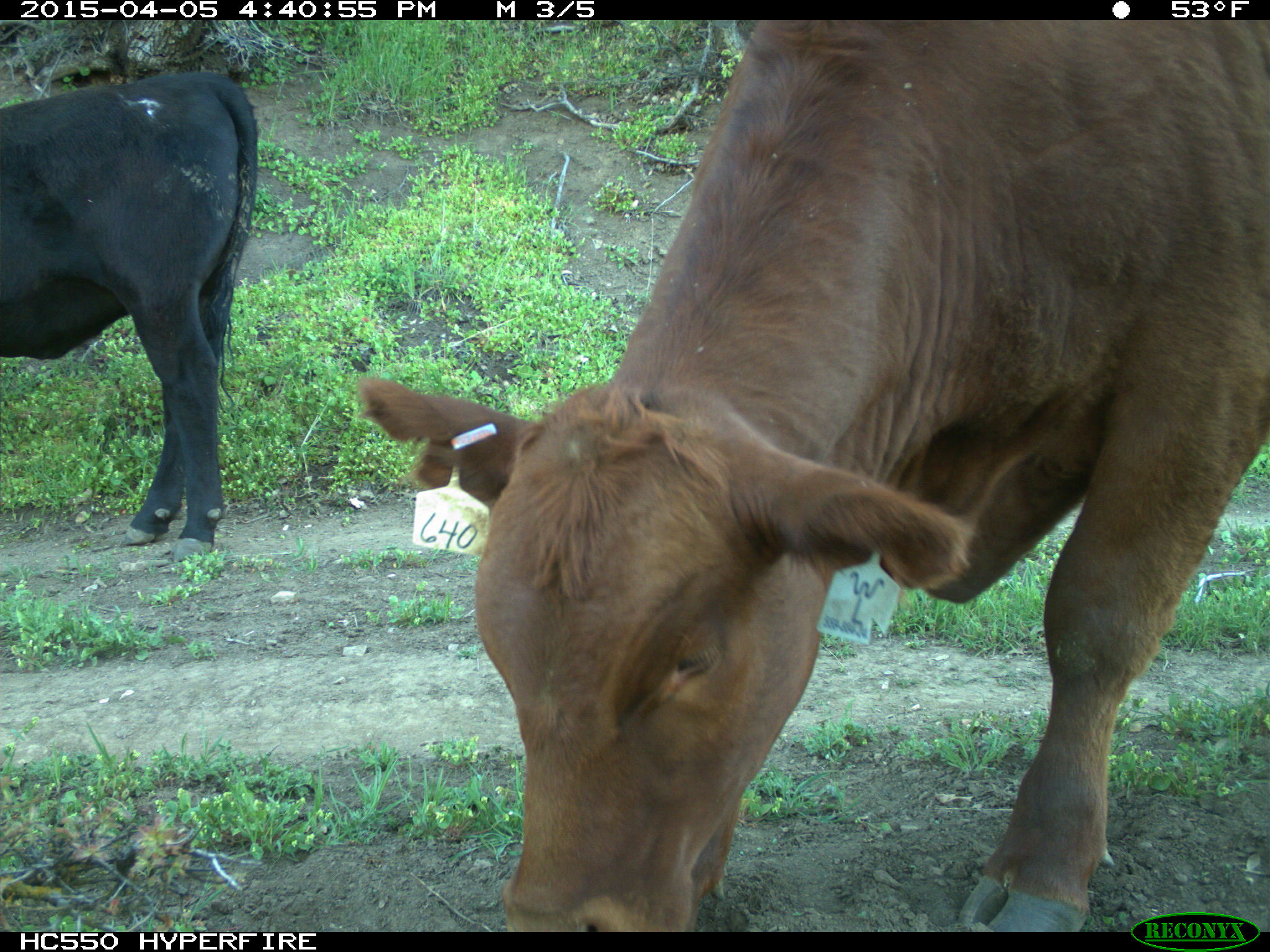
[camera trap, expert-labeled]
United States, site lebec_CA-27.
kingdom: Animalia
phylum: Chordata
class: Mammalia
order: Artiodactyla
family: Bovidae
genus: Bos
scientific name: Bos taurus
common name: domestic cow